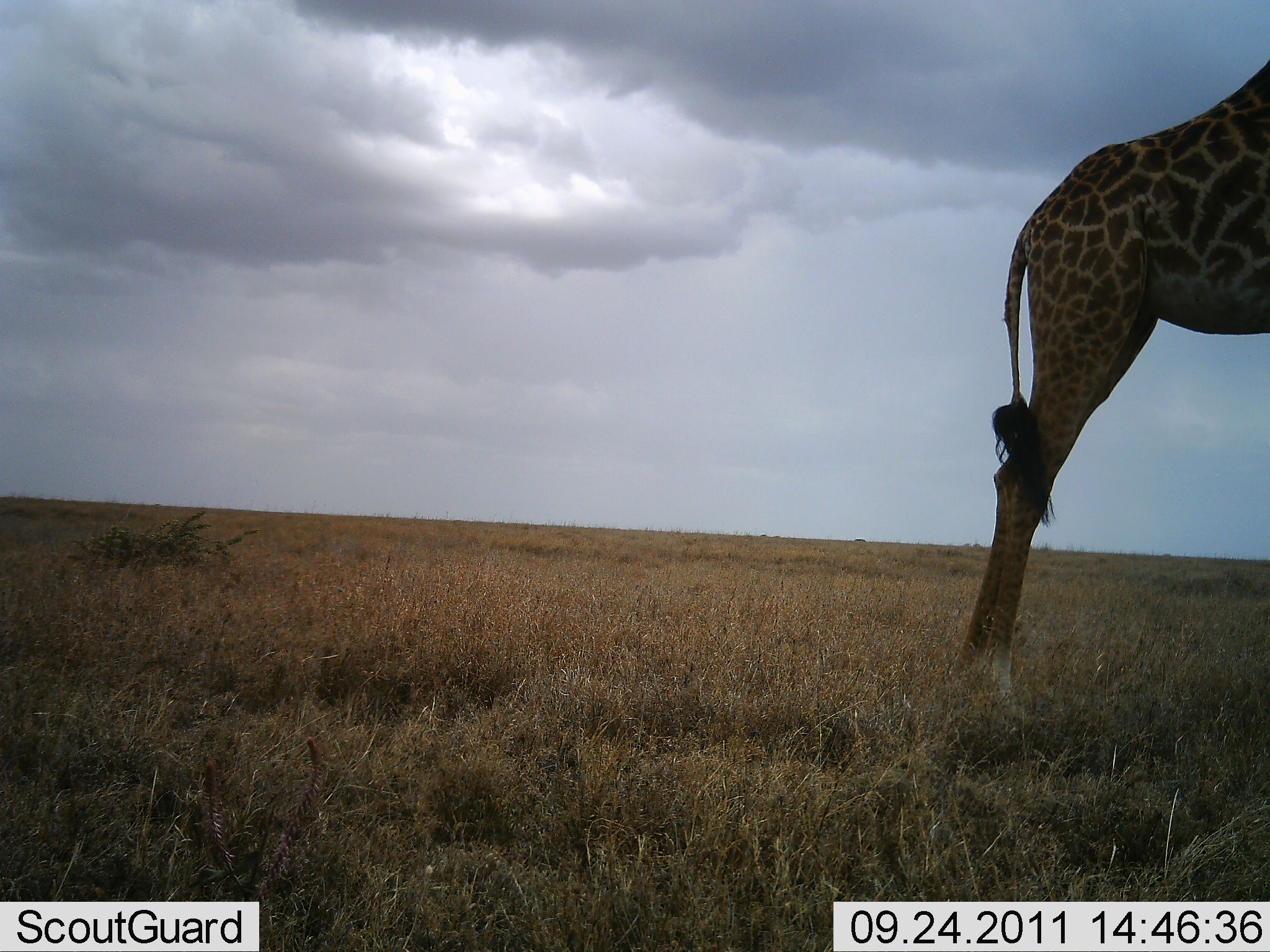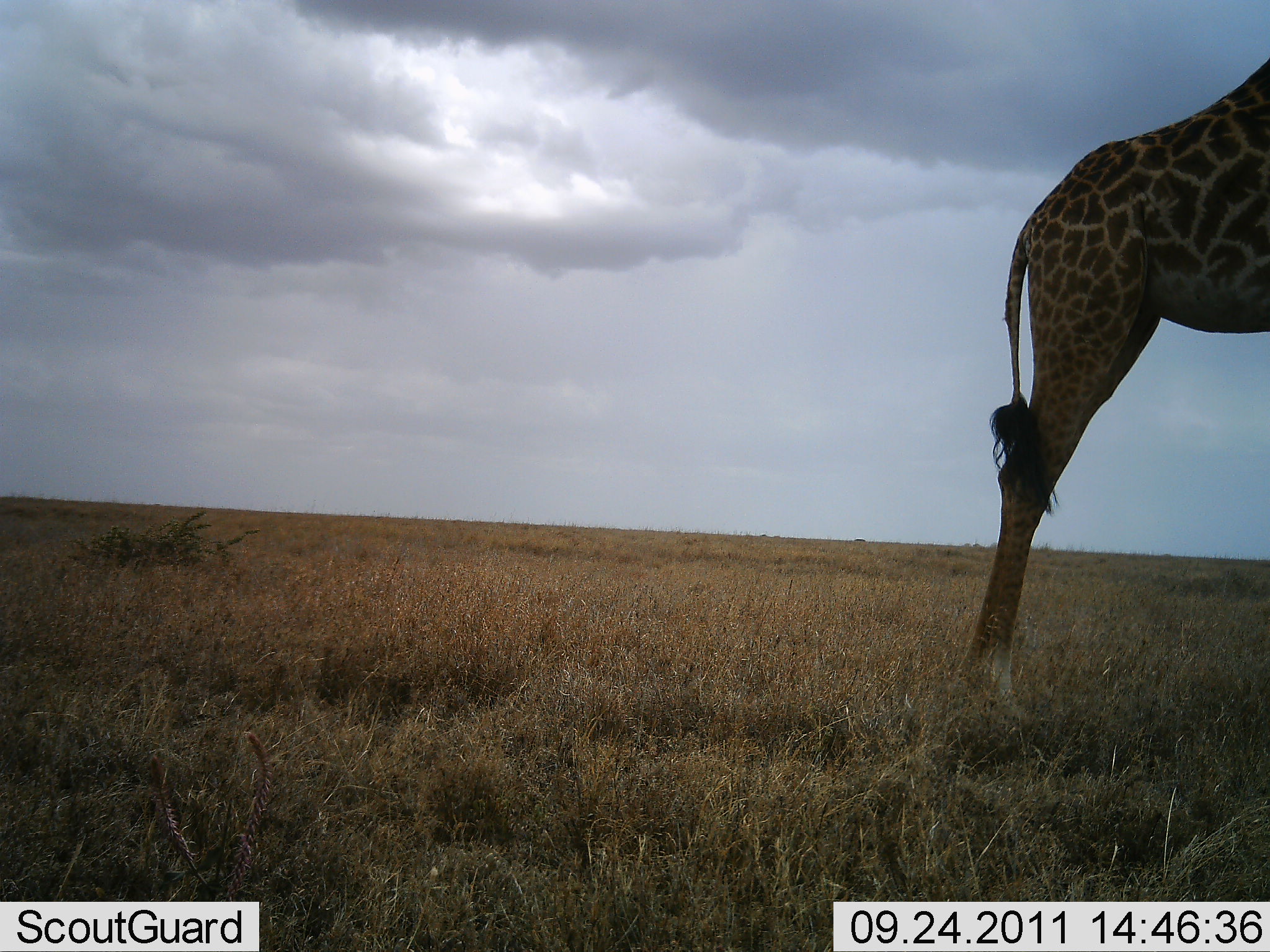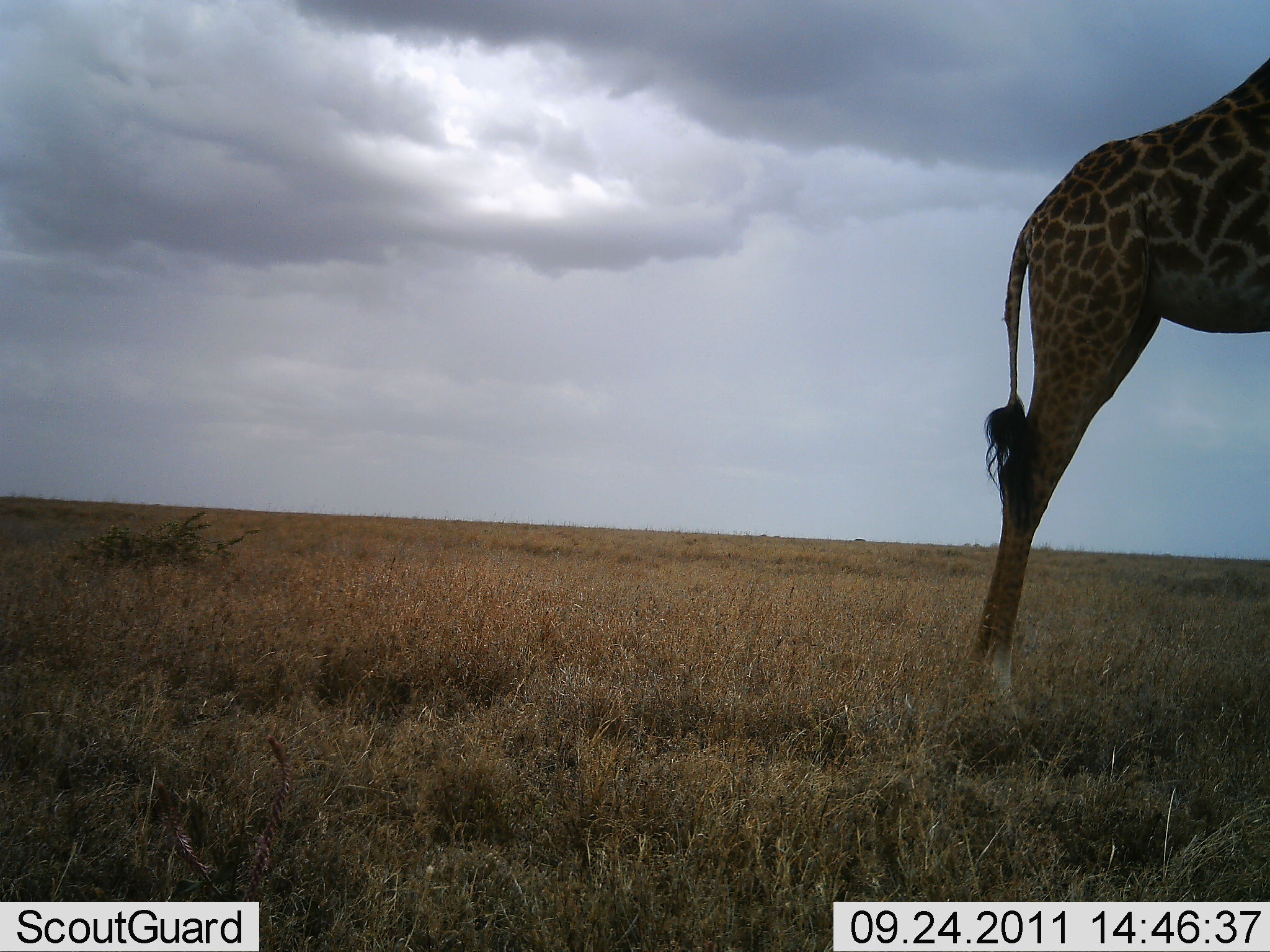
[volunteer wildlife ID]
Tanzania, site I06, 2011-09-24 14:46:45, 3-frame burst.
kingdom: Animalia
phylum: Chordata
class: Mammalia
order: Artiodactyla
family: Giraffidae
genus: Giraffa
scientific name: Giraffa camelopardalis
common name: giraffe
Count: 1.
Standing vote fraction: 100%.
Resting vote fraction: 0%.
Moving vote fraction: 0%.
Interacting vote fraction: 0%.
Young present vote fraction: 0%.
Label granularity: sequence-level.